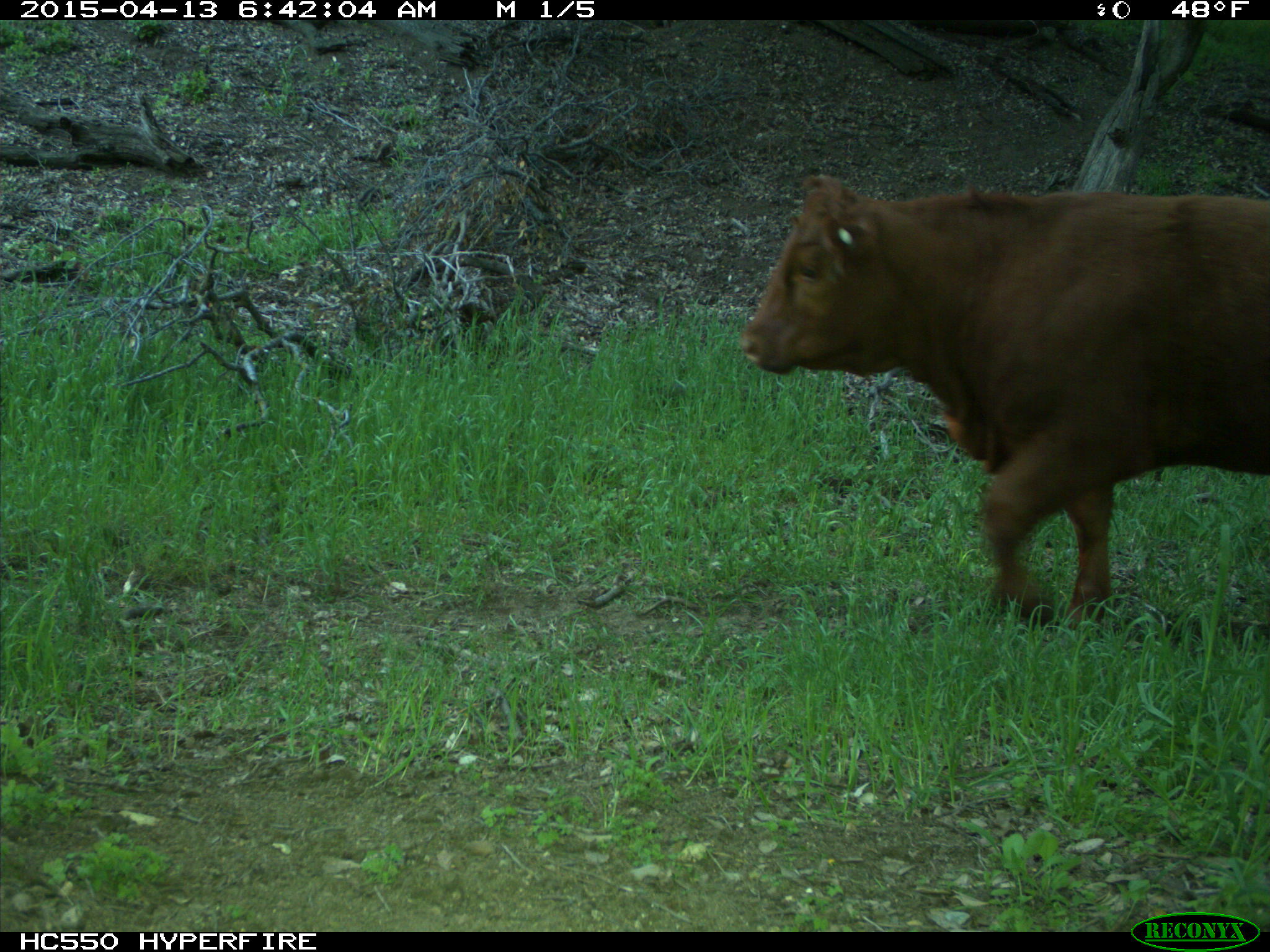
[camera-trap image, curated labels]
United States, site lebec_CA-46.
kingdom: Animalia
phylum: Chordata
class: Mammalia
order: Artiodactyla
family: Bovidae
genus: Bos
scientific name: Bos taurus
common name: domestic cow